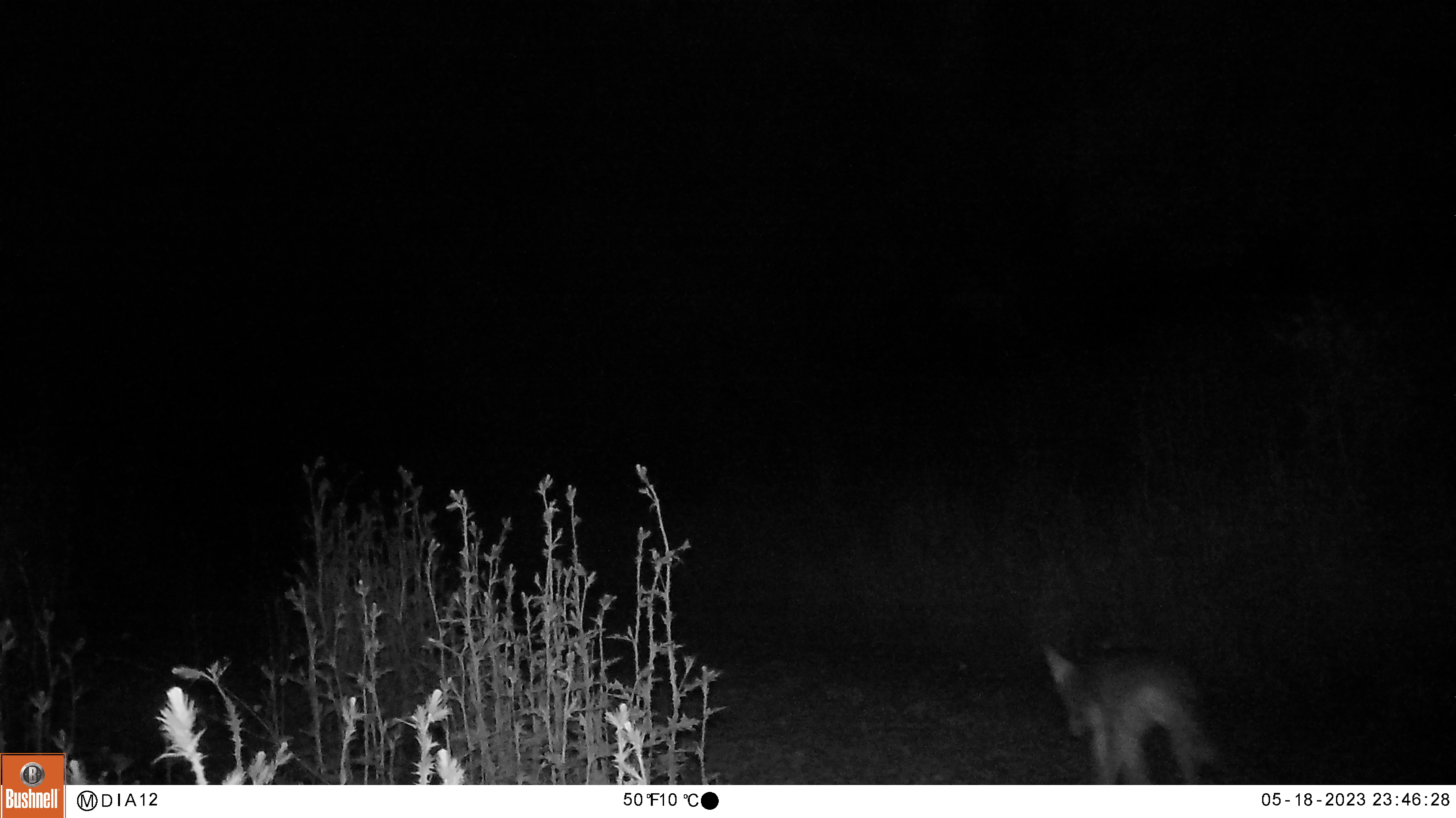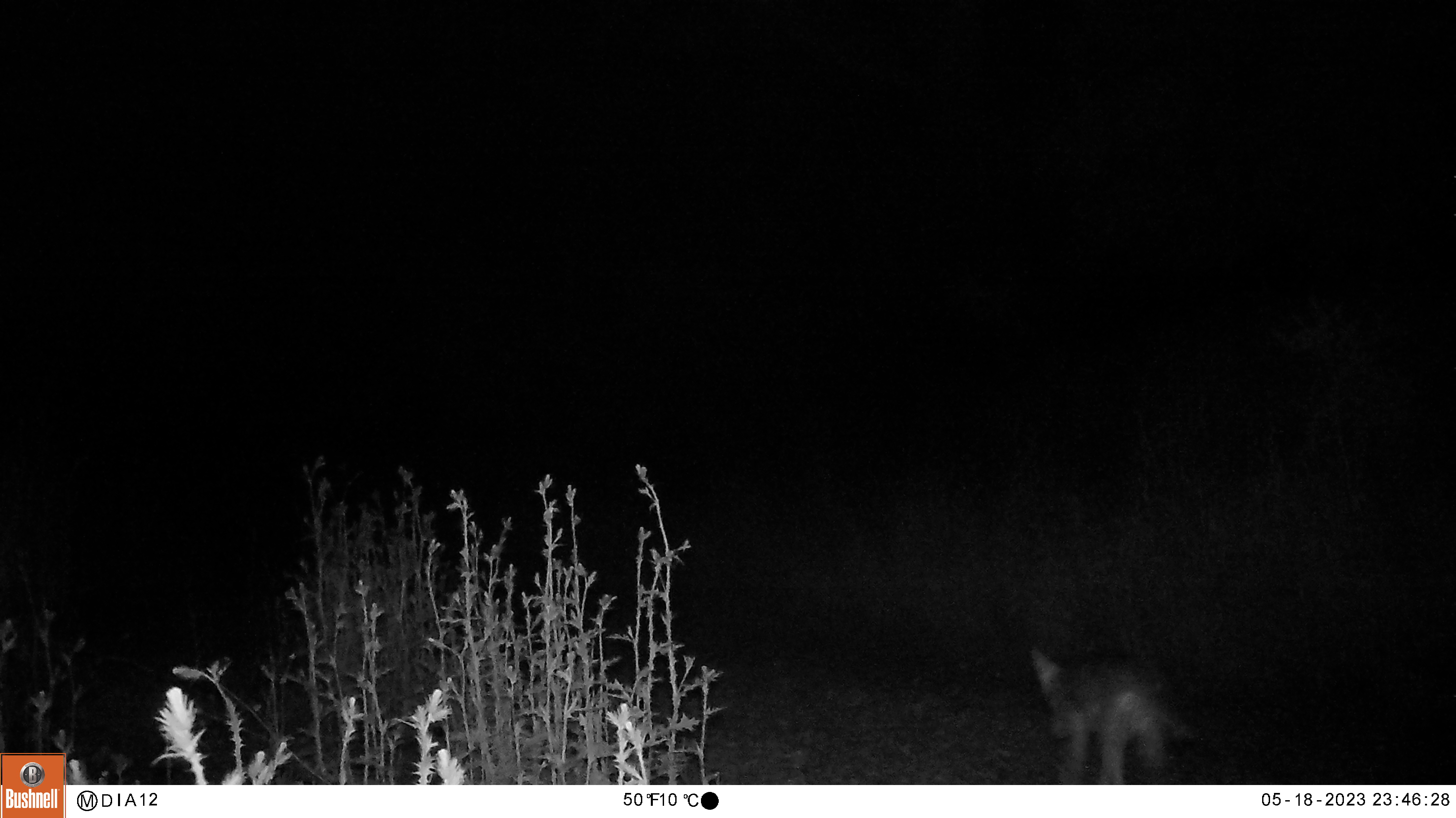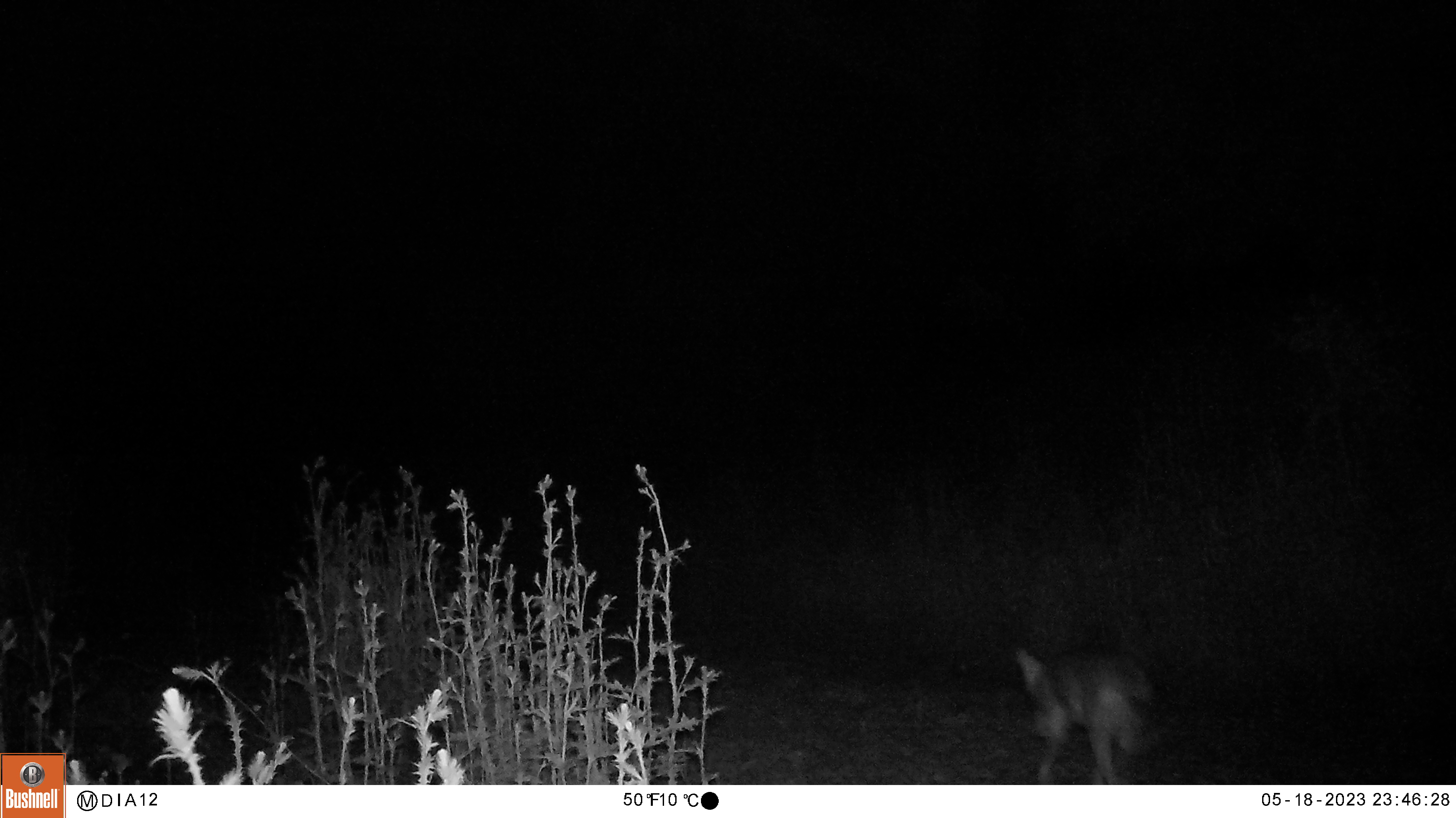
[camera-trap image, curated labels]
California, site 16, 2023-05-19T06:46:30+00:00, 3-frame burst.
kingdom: Animalia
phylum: Chordata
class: Mammalia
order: Carnivora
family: Canidae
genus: Canis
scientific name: Canis latrans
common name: coyote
Coyote (Canis latrans).